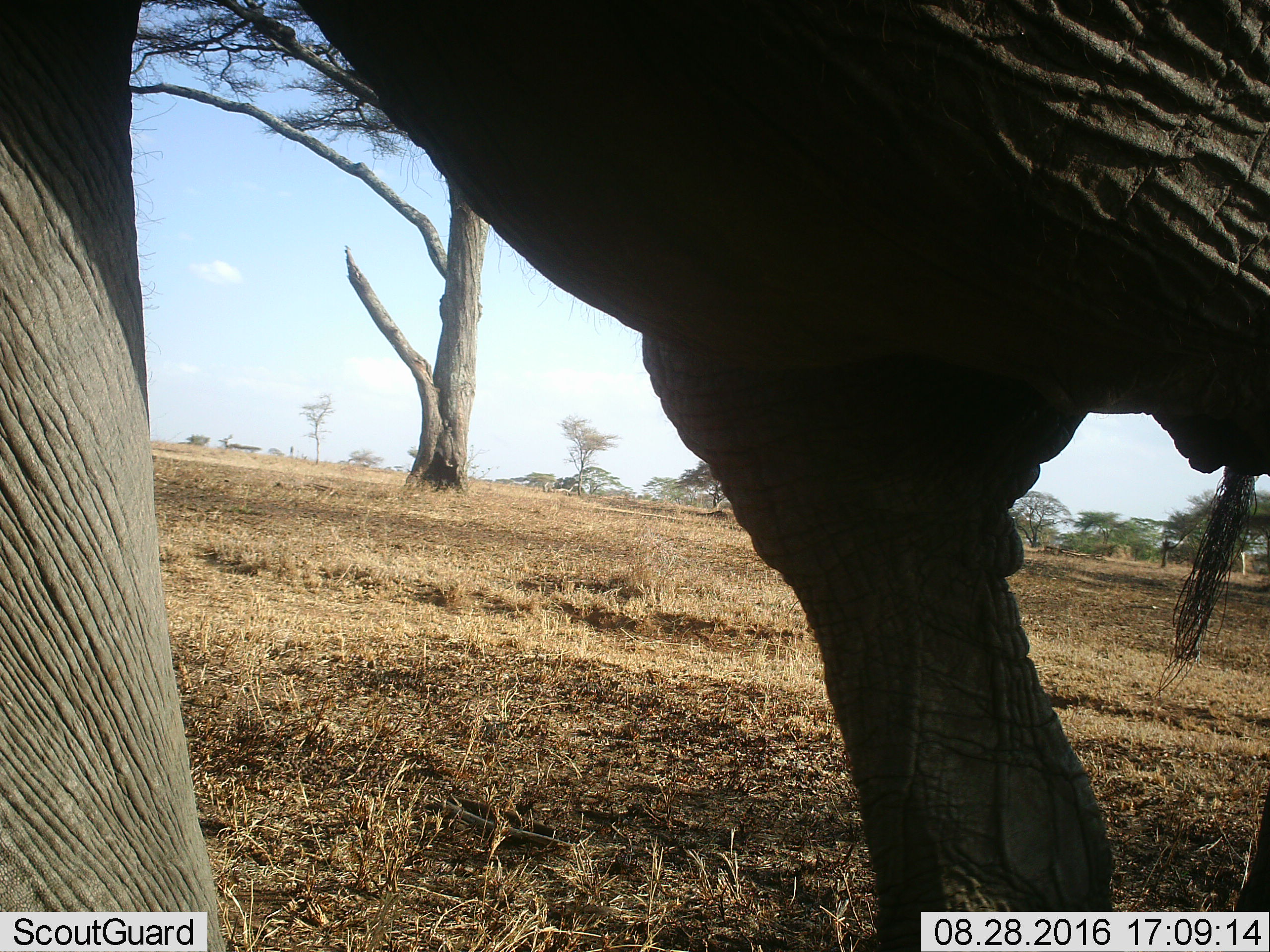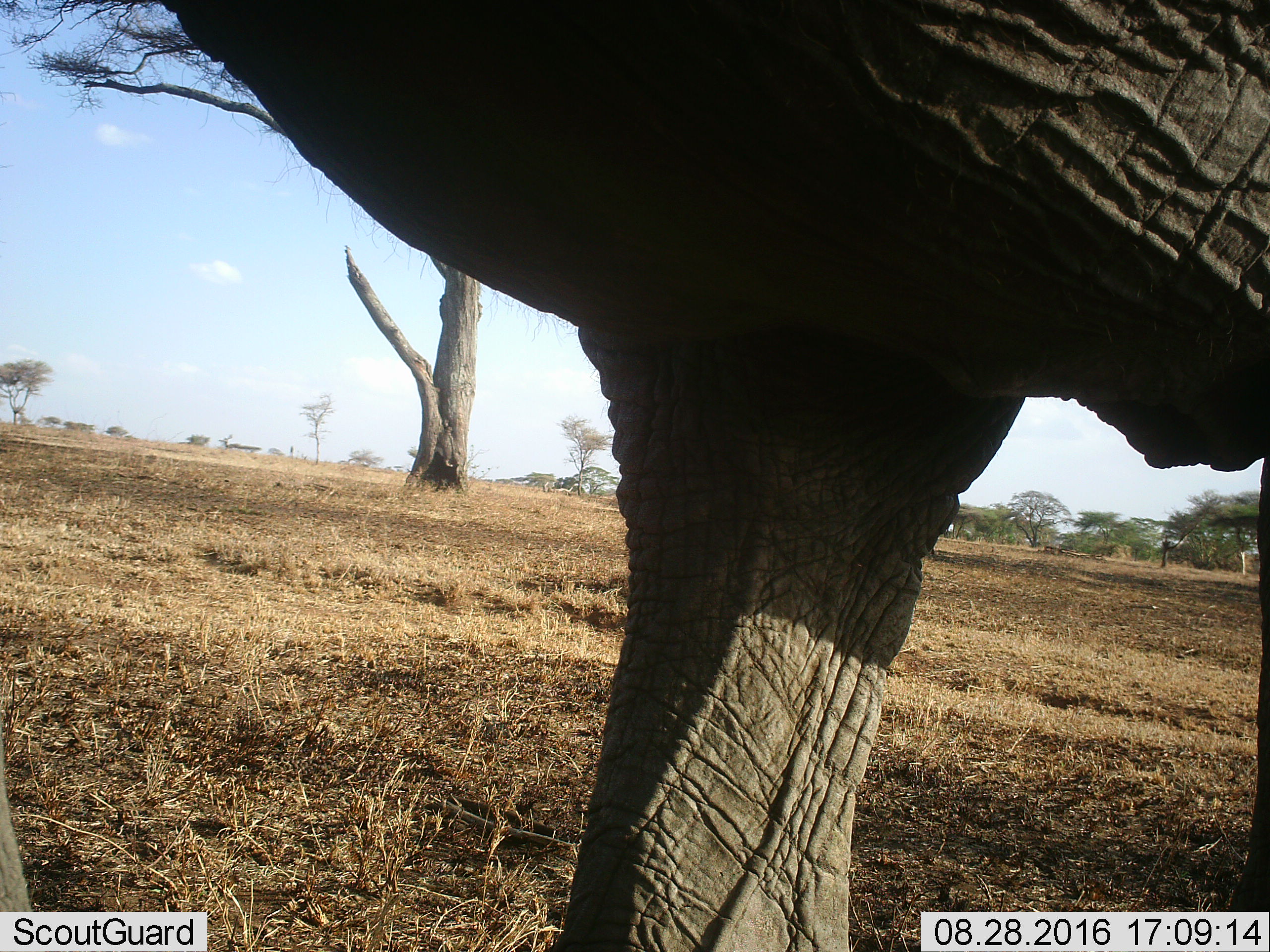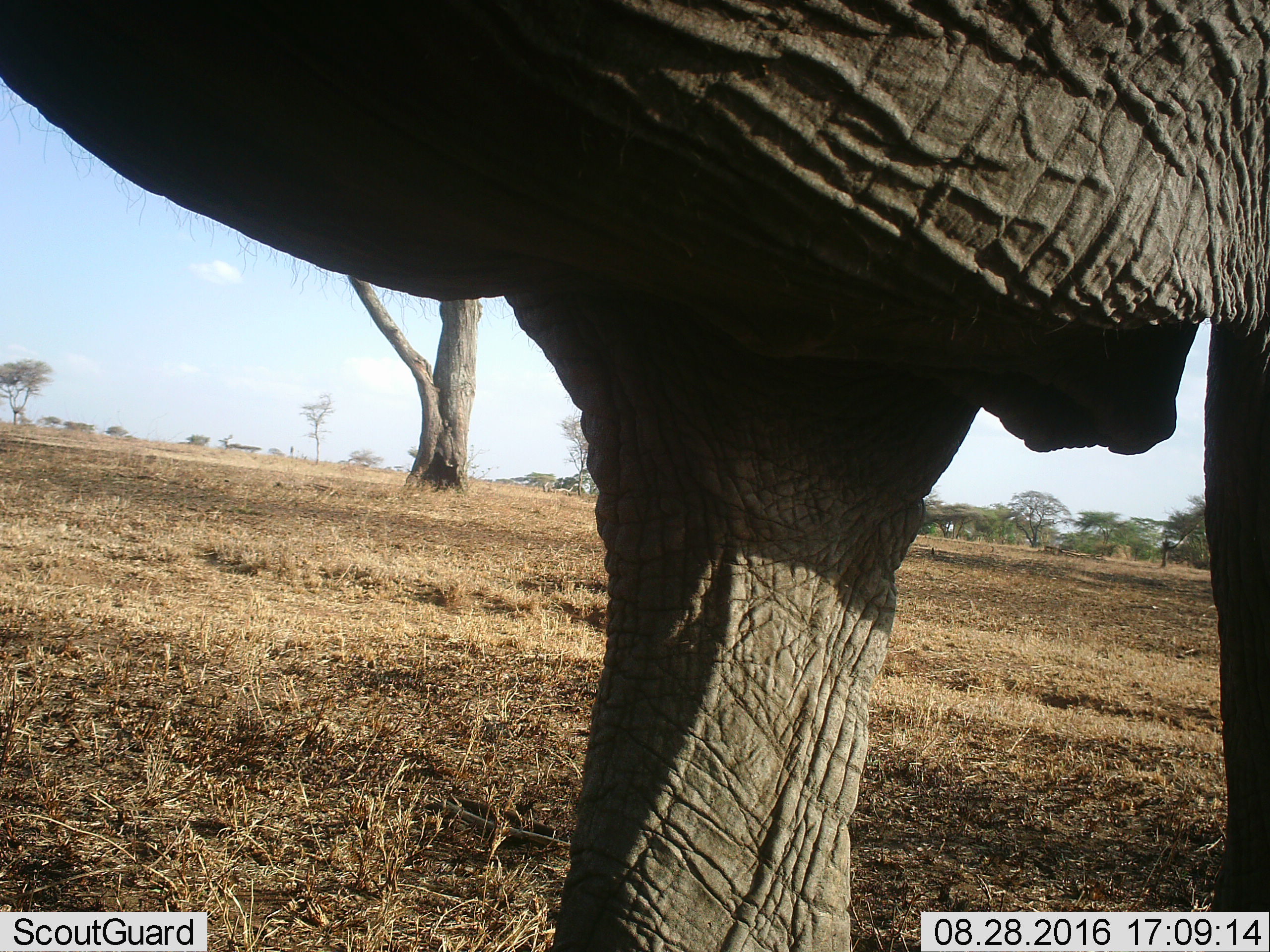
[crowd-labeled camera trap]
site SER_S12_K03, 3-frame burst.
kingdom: Animalia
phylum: Chordata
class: Mammalia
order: Proboscidea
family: Elephantidae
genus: Loxodonta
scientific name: Loxodonta africana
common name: african bush elephant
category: elephant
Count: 1.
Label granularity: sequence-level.